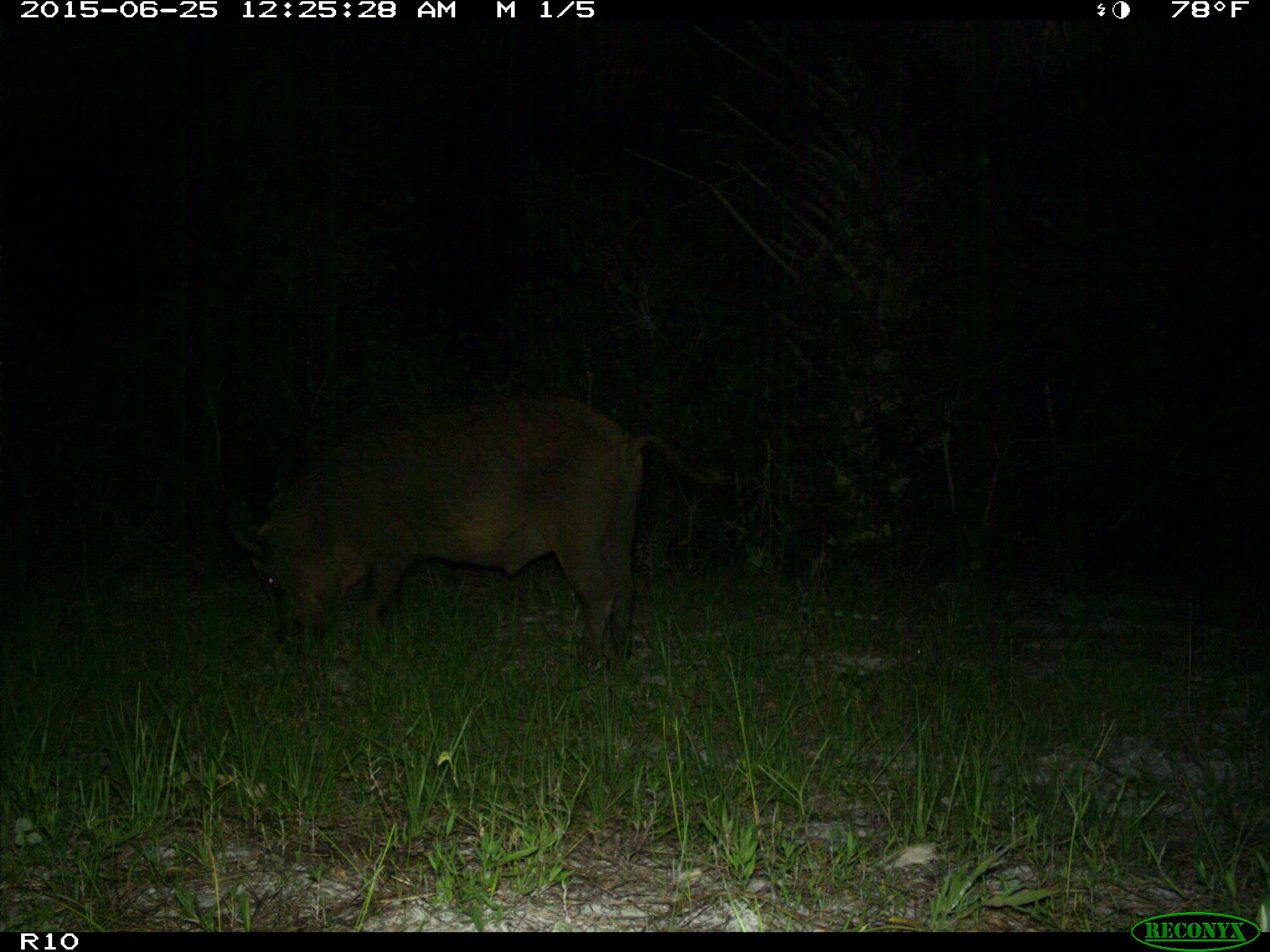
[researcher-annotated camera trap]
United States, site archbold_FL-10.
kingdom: Animalia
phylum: Chordata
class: Mammalia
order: Artiodactyla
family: Suidae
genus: Sus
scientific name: Sus scrofa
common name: wild boar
Sus scrofa (wild boar).